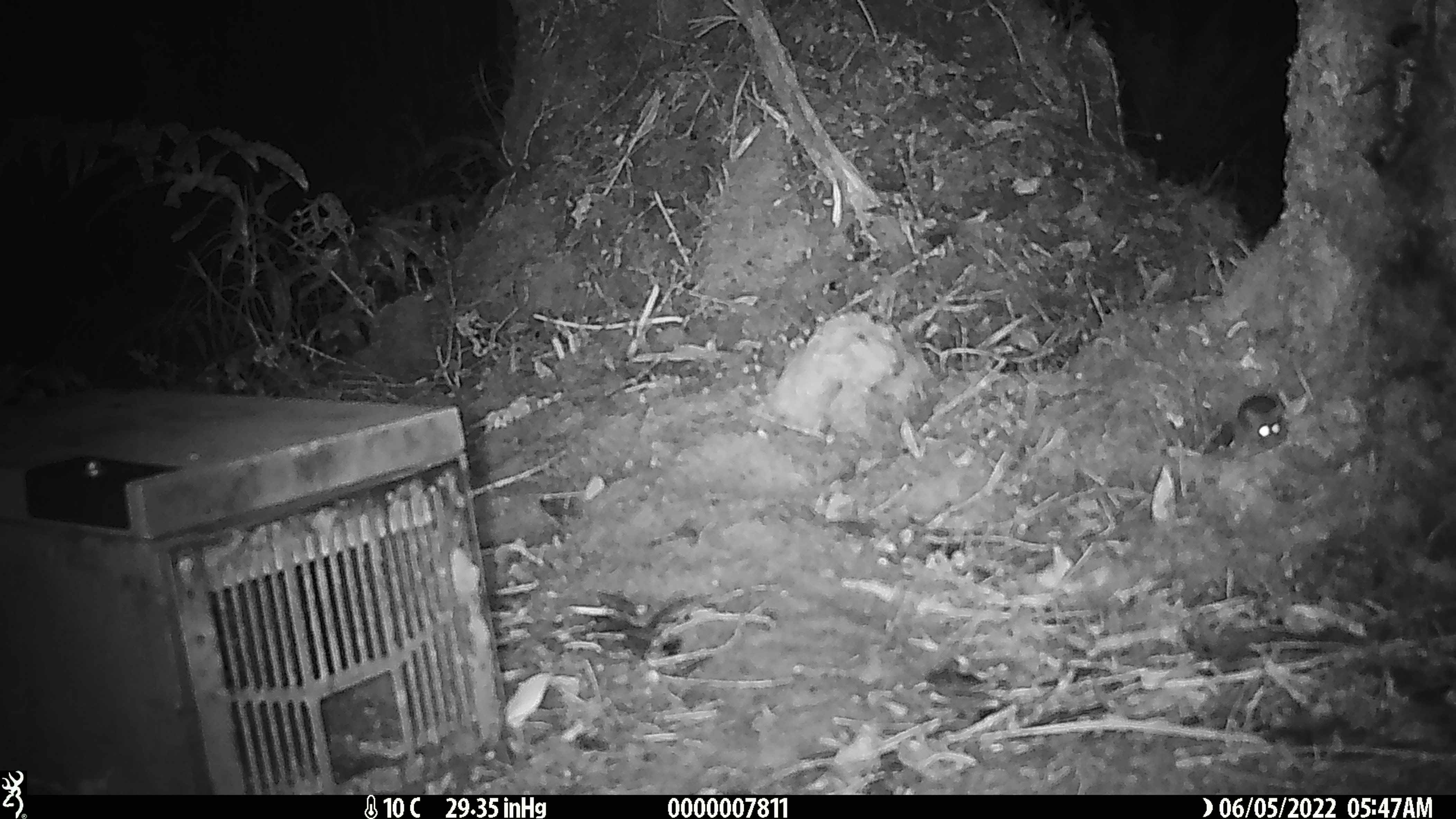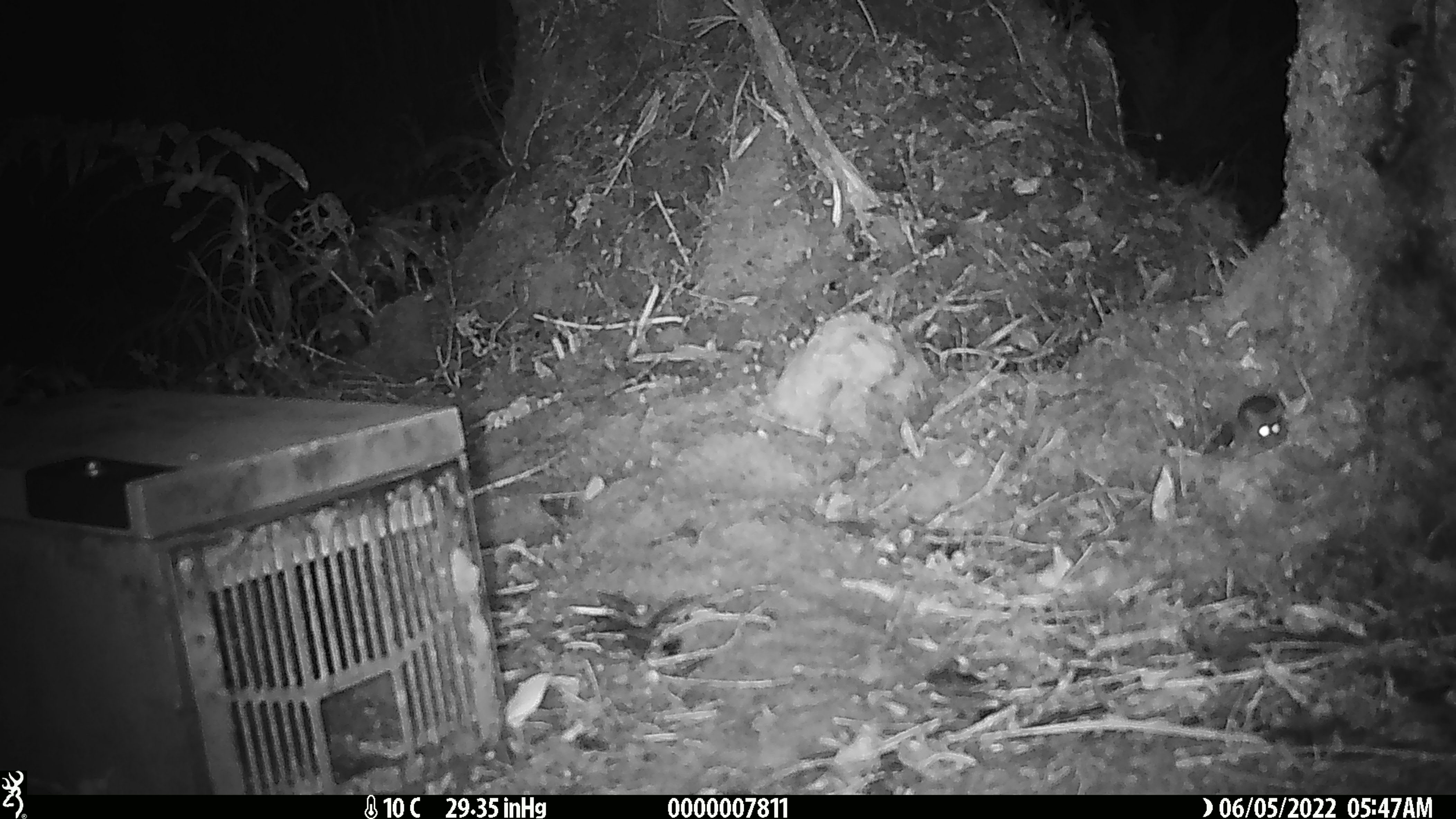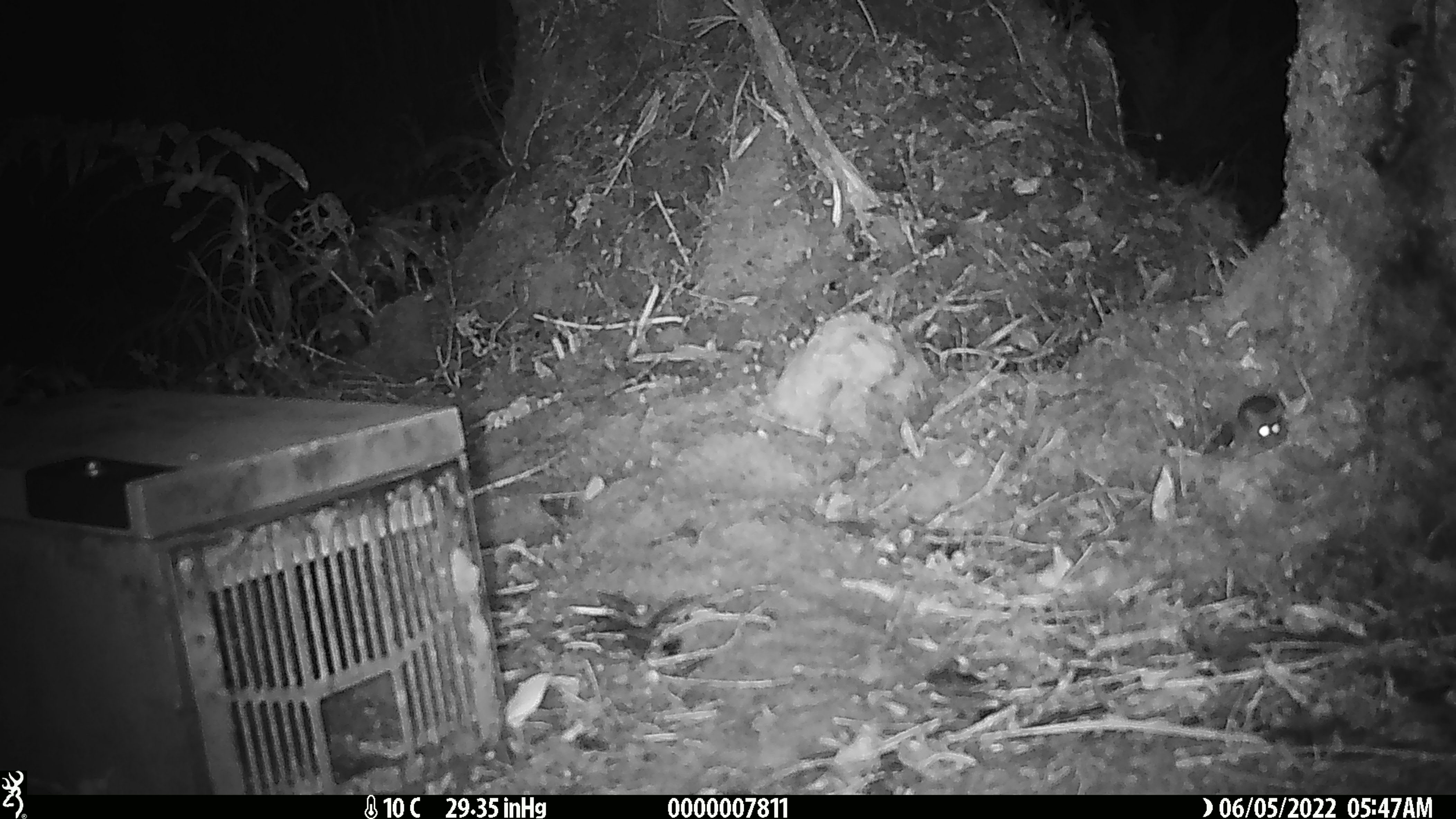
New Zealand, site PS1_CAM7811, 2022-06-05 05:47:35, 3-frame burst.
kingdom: Animalia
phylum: Chordata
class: Mammalia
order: Rodentia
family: Muridae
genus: Mus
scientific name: Mus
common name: mouse